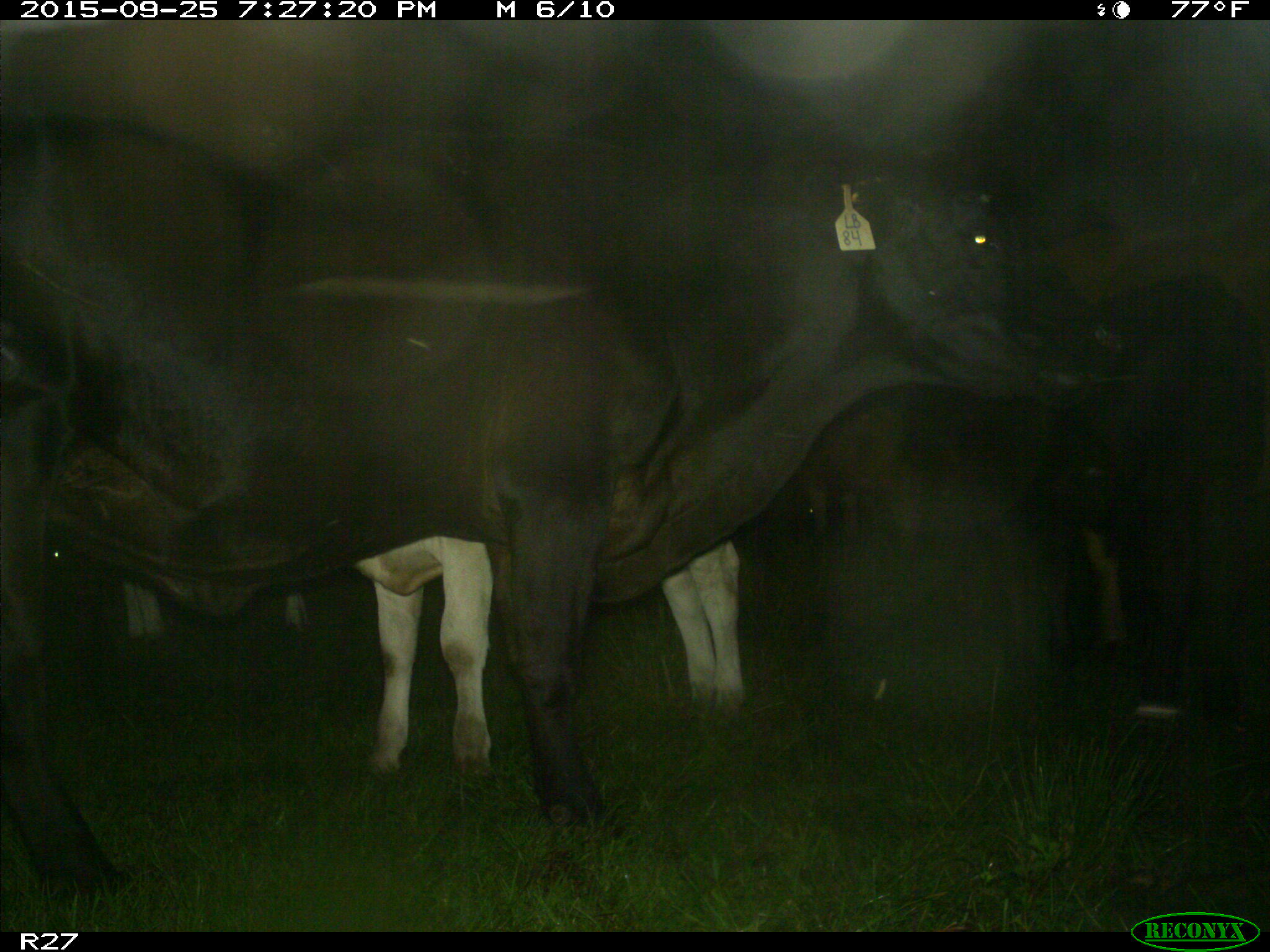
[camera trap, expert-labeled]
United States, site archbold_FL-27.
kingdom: Animalia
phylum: Chordata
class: Mammalia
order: Artiodactyla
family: Bovidae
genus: Bos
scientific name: Bos taurus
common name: domestic cow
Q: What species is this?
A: Bos taurus (domestic cow).